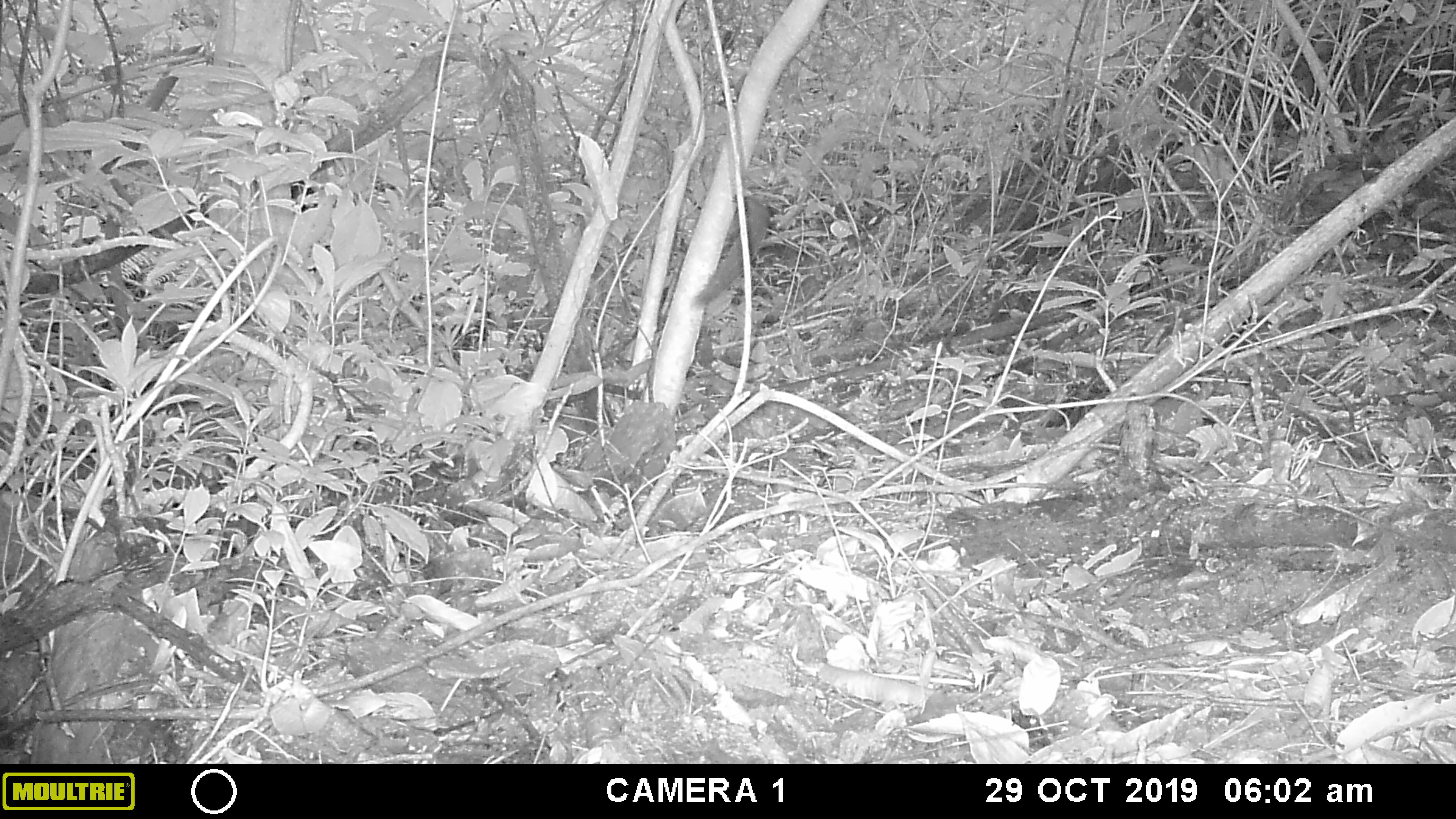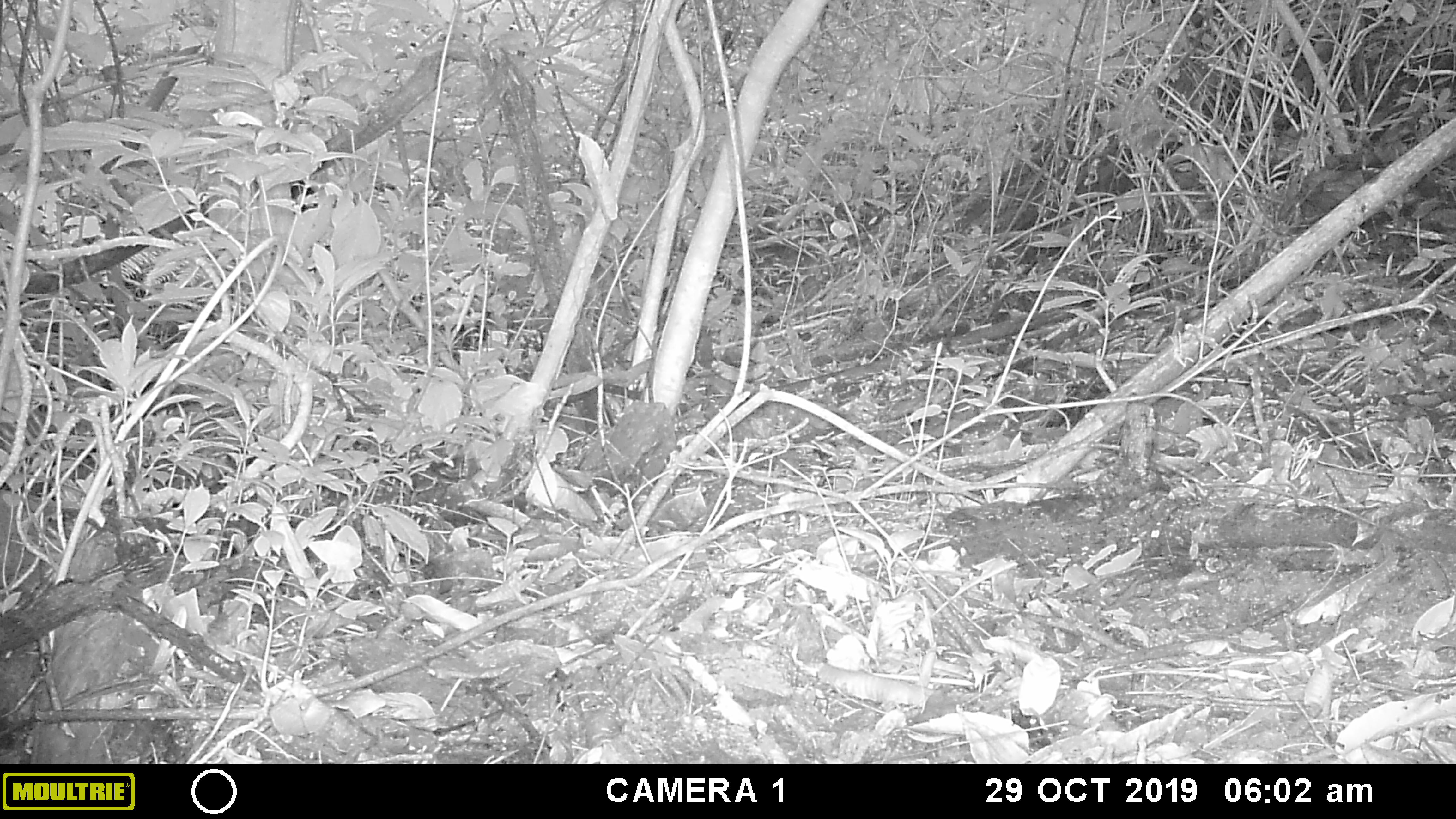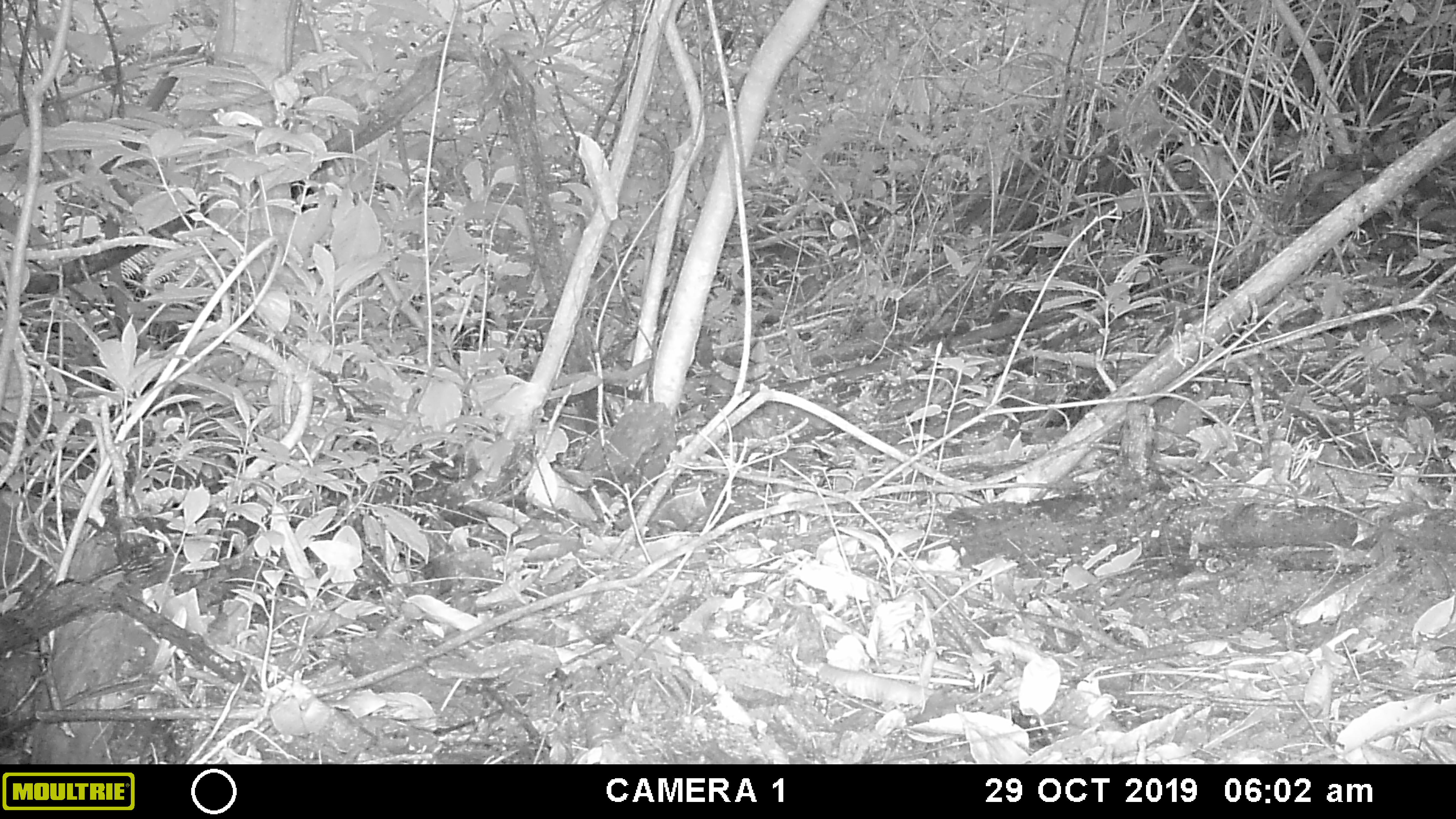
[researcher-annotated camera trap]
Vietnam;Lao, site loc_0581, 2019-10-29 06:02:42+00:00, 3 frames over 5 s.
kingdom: Animalia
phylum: Chordata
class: Mammalia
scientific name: Mammalia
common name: mammal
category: unidentified small mammal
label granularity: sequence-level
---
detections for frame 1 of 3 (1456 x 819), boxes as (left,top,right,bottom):
unidentified small mammal: (691,194,769,313)